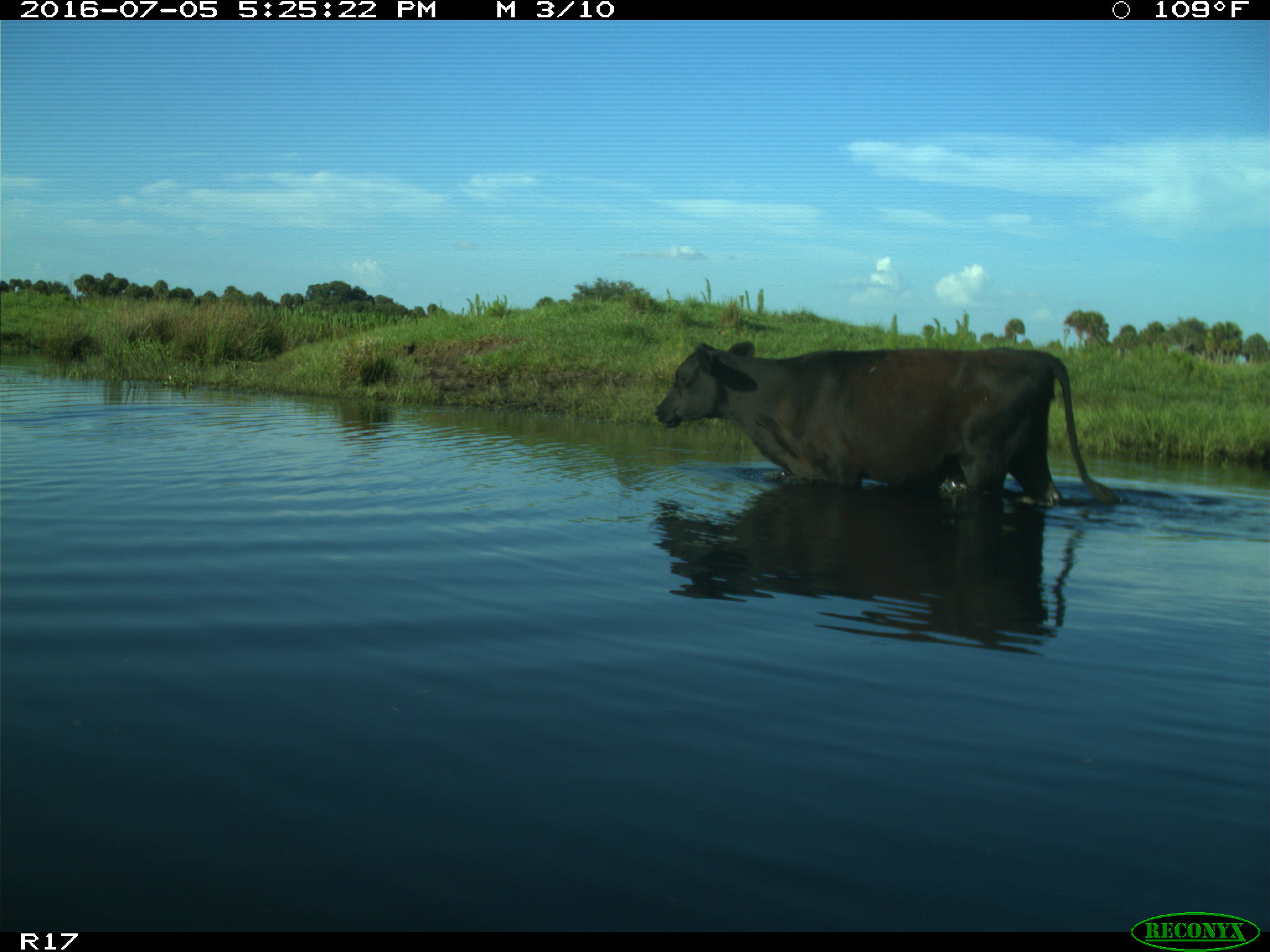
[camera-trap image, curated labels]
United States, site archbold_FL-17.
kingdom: Animalia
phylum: Chordata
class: Mammalia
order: Artiodactyla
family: Bovidae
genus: Bos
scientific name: Bos taurus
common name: domestic cow